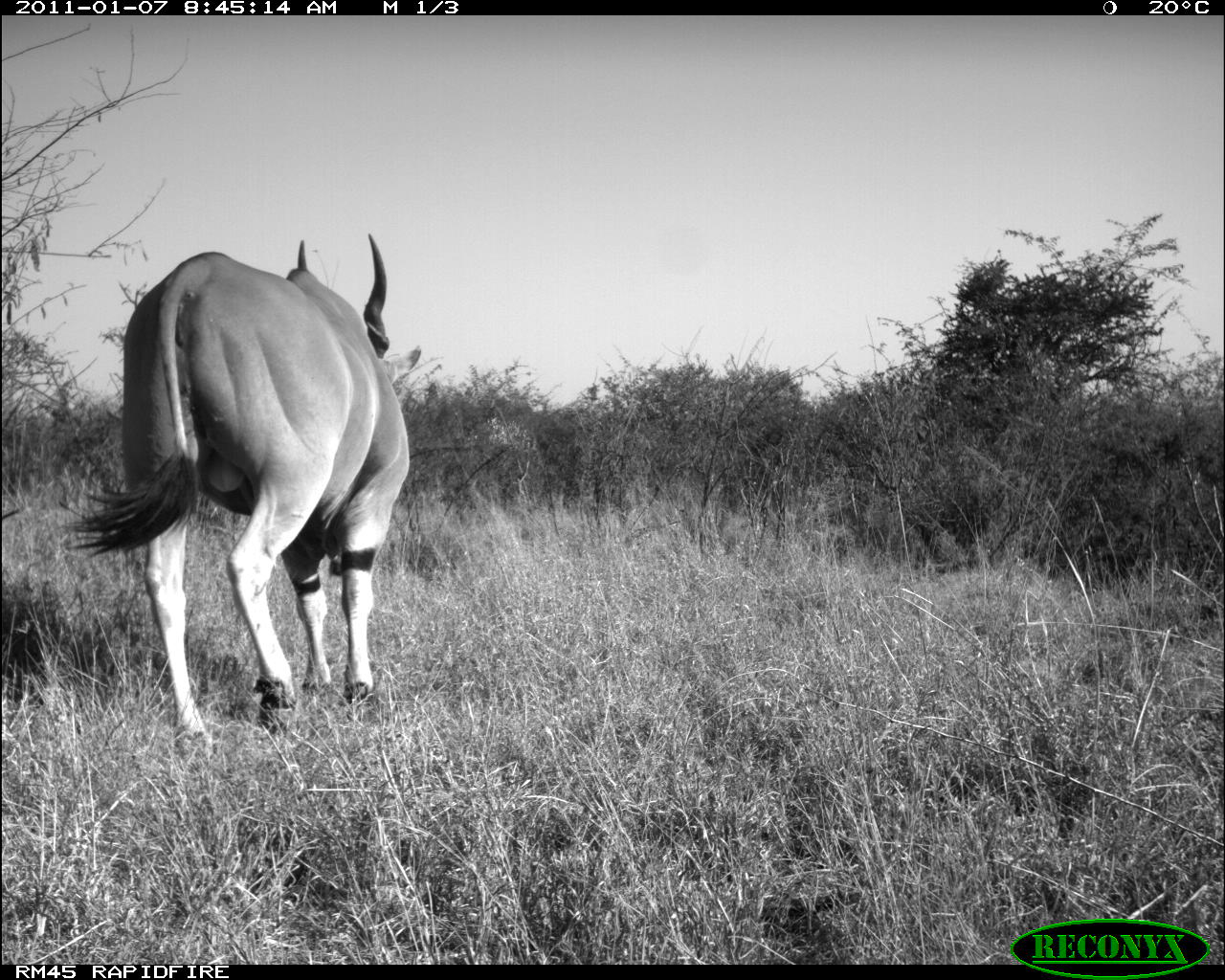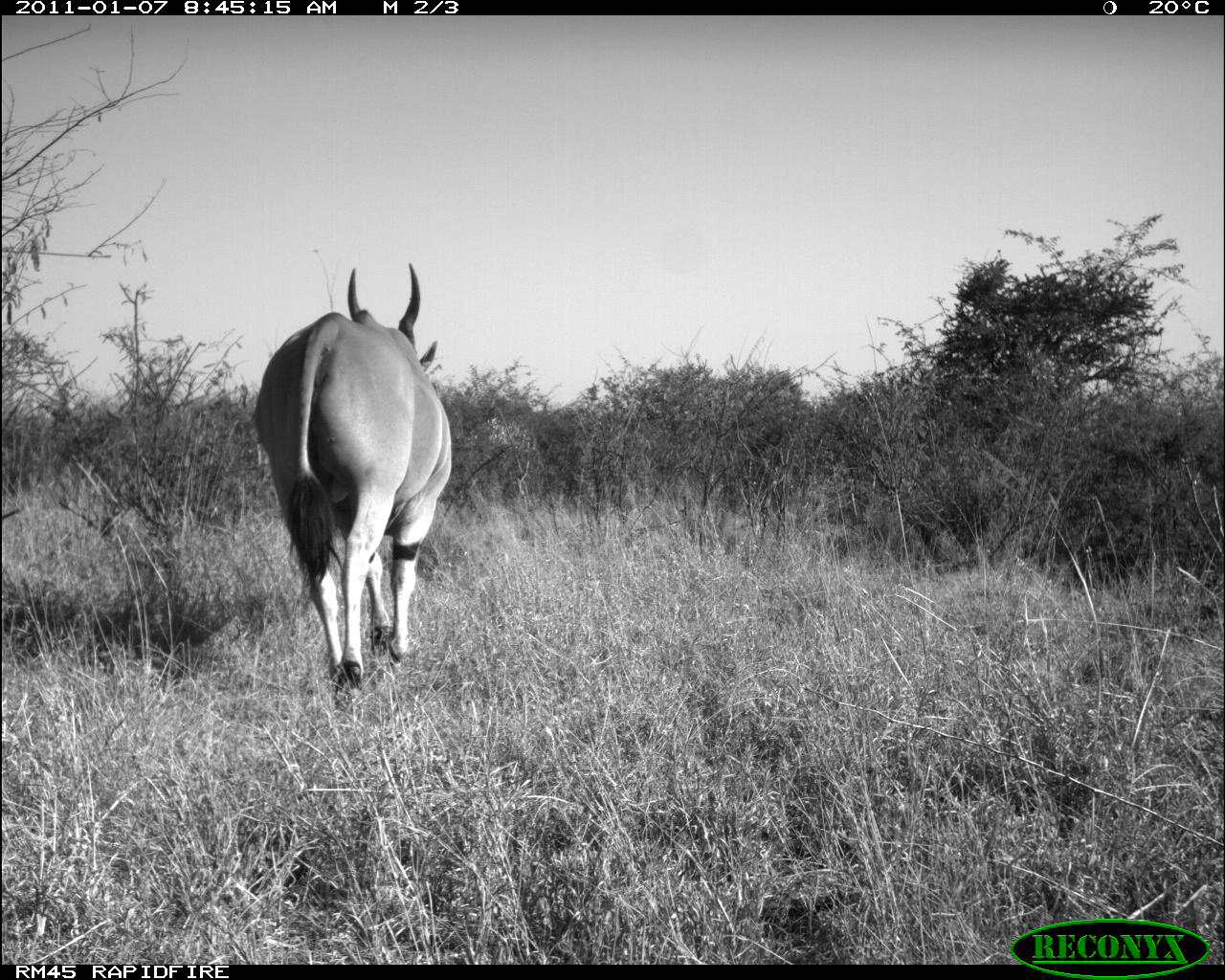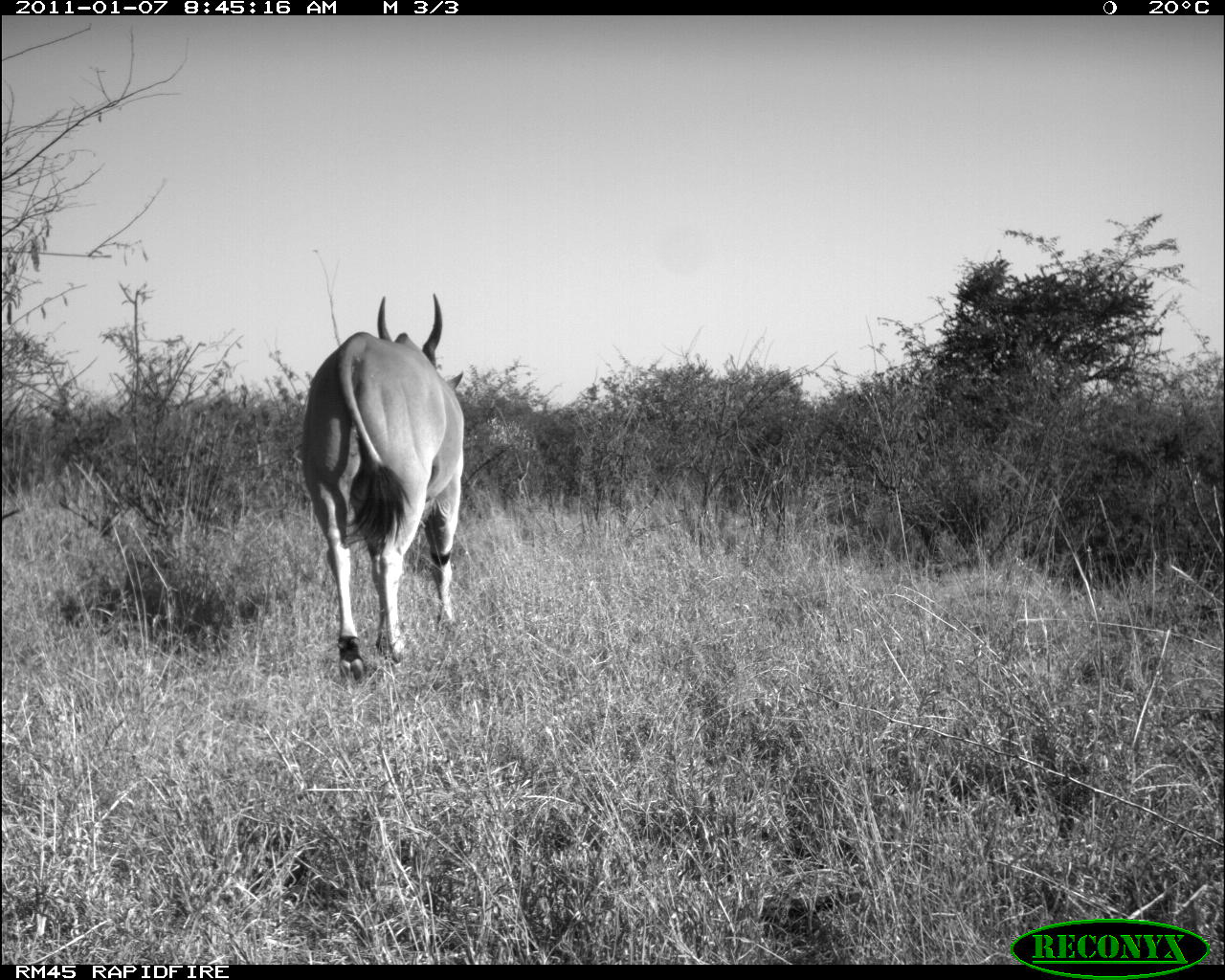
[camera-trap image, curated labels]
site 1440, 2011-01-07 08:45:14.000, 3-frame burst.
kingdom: Animalia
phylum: Chordata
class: Mammalia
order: Artiodactyla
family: Bovidae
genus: Madoqua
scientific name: Madoqua guentheri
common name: günther's dik-dik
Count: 1.